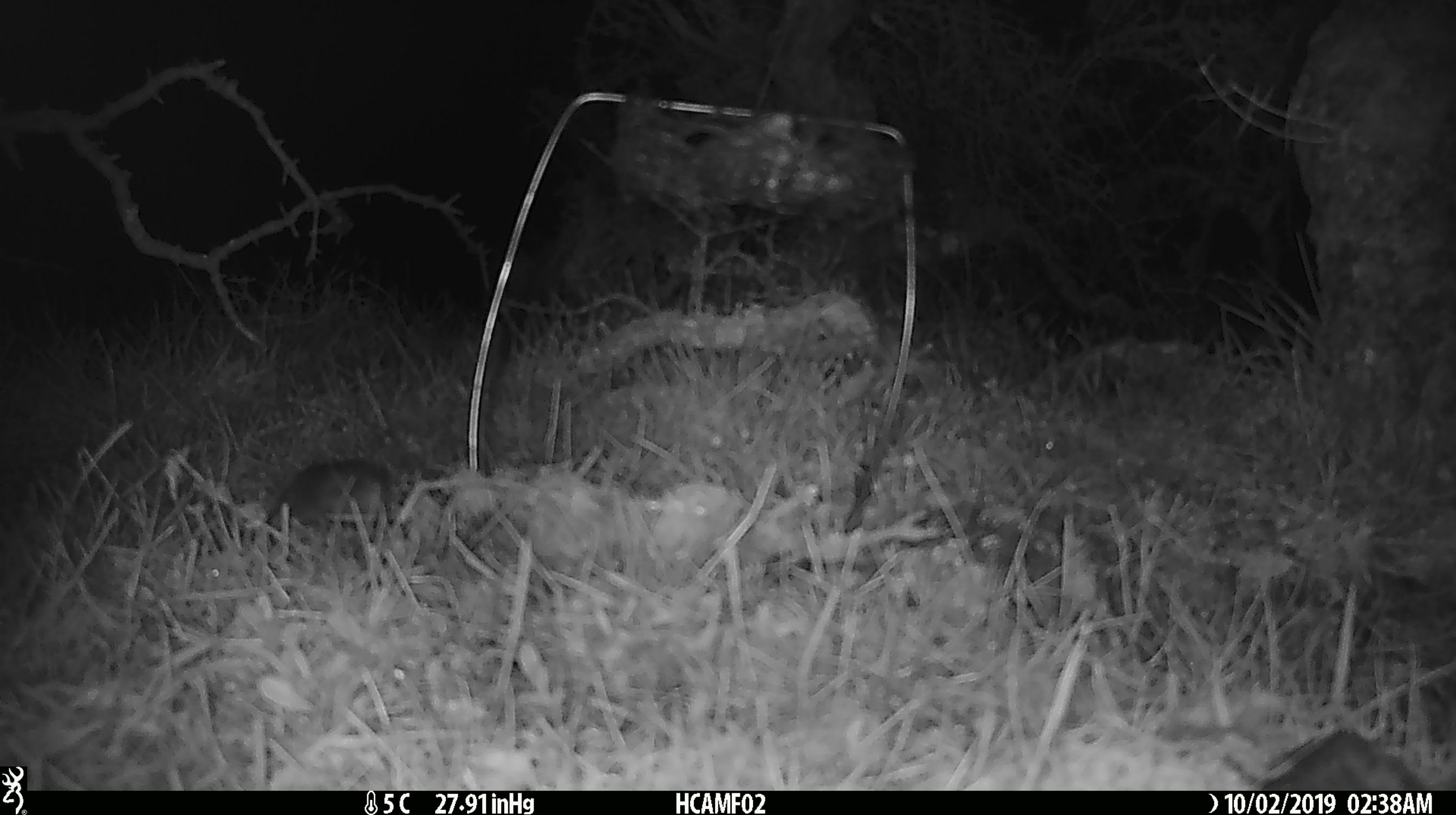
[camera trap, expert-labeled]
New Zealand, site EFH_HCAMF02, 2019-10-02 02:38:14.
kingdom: Animalia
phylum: Chordata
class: Mammalia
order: Rodentia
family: Muridae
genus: Mus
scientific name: Mus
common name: mouse